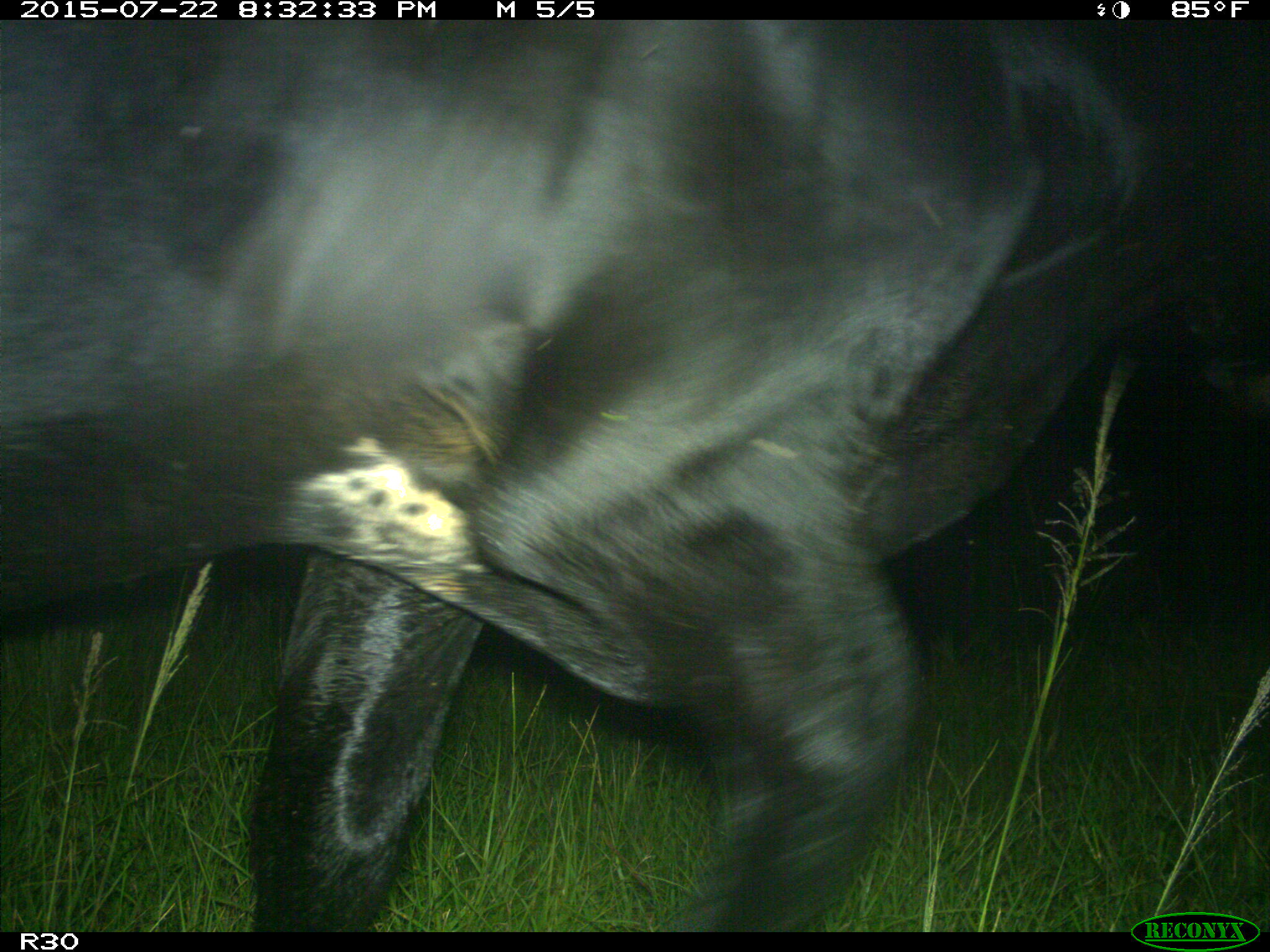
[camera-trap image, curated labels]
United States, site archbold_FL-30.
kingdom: Animalia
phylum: Chordata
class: Mammalia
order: Artiodactyla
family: Bovidae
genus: Bos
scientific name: Bos taurus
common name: domestic cow